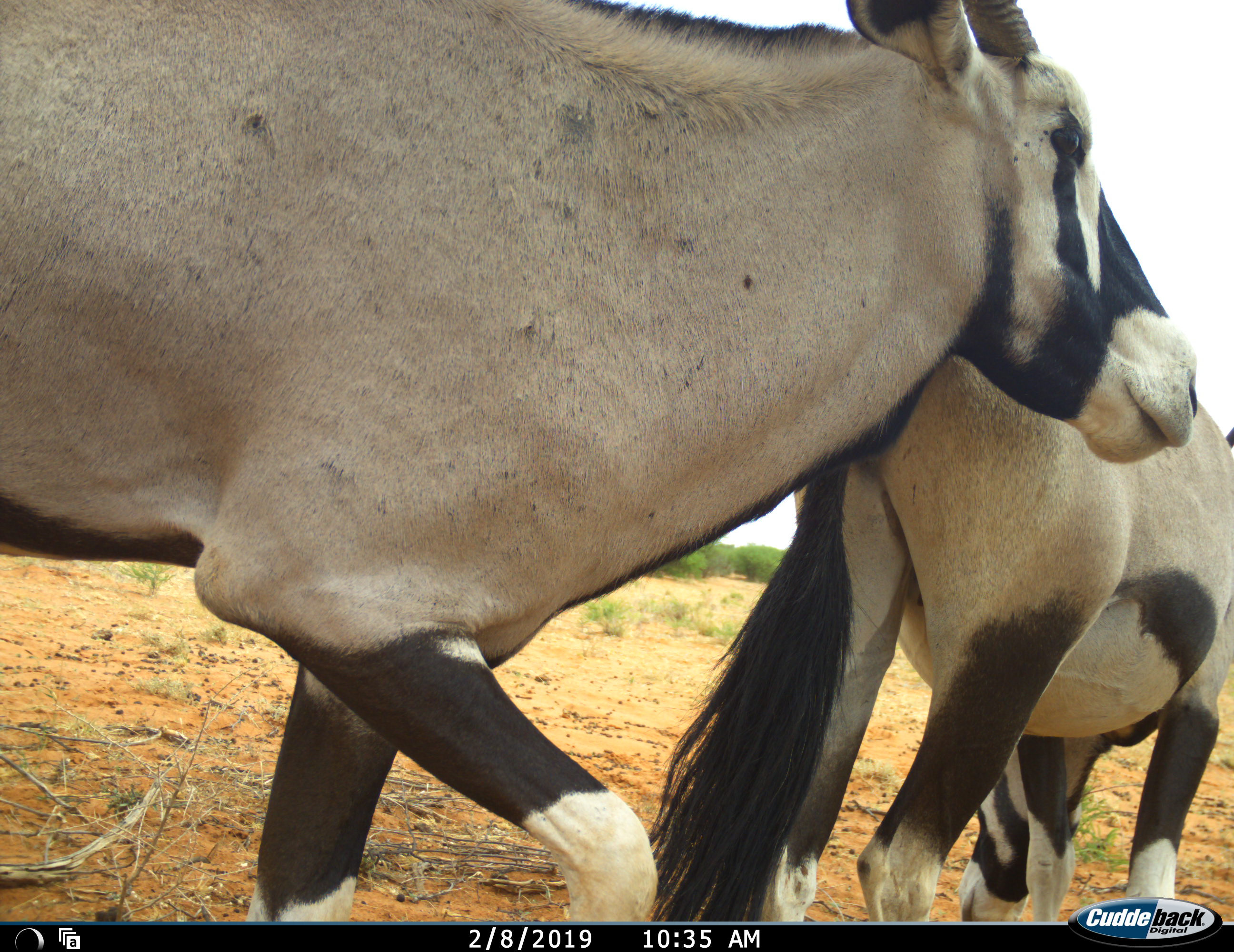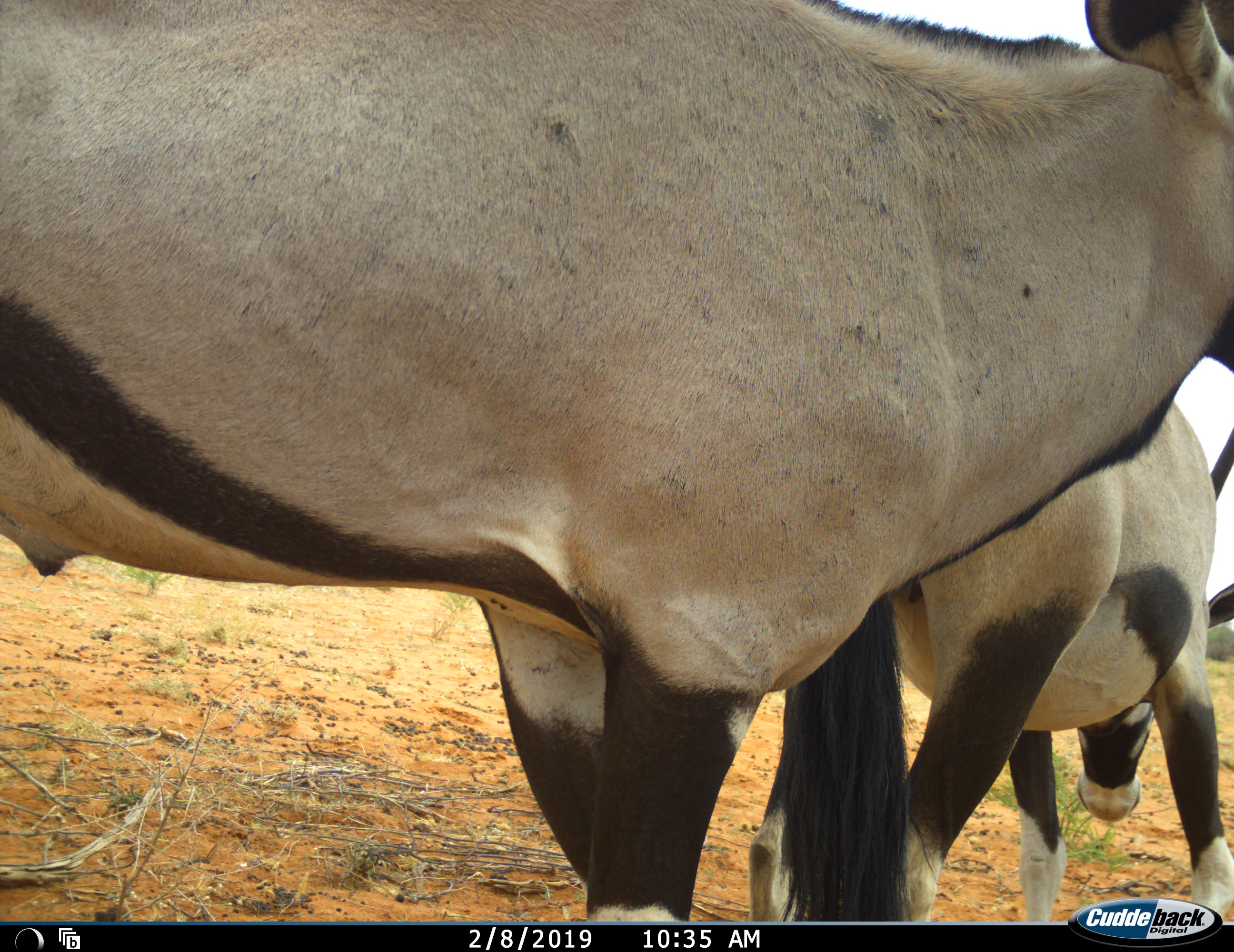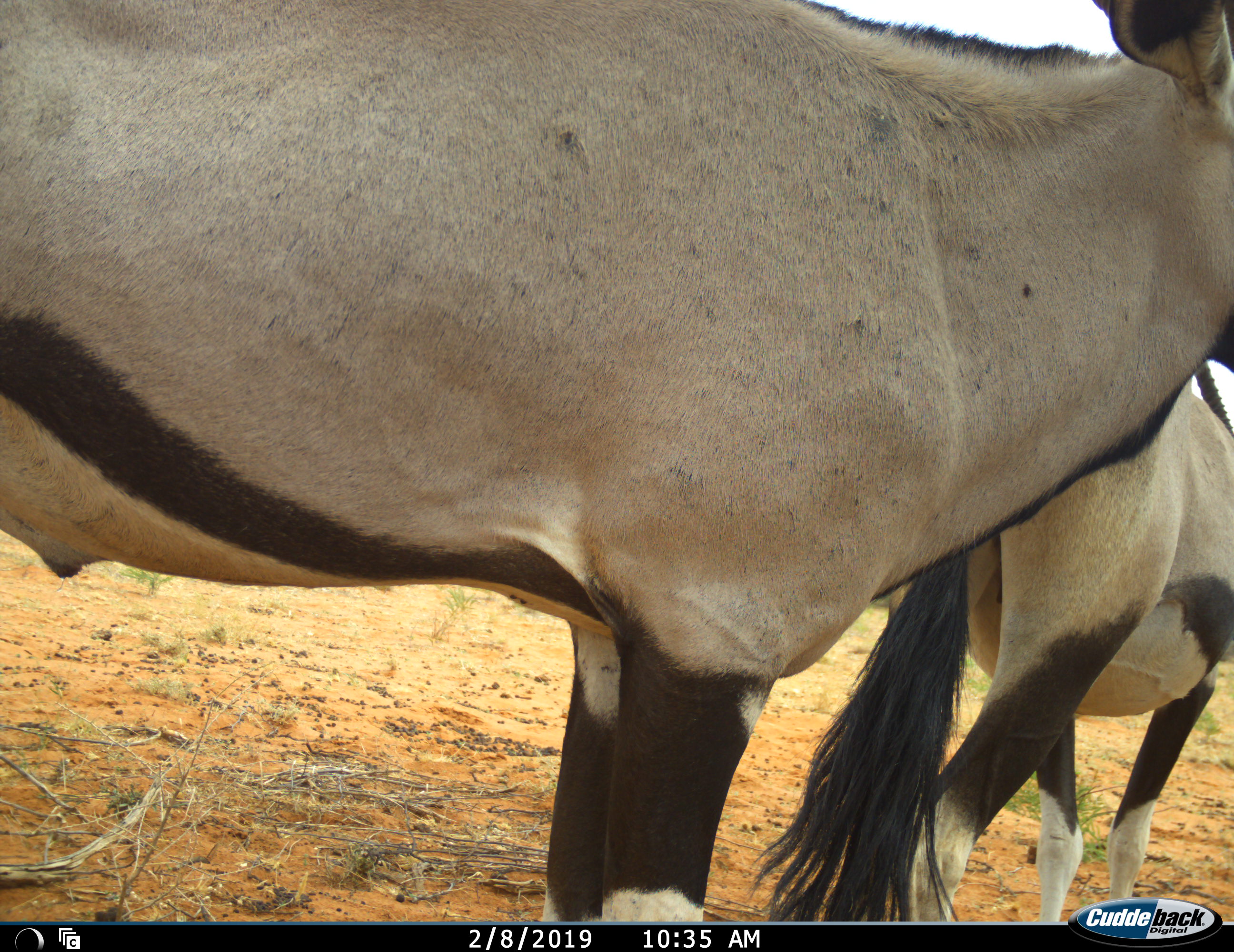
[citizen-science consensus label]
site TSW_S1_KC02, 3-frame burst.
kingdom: Animalia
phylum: Chordata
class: Mammalia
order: Artiodactyla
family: Bovidae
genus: Oryx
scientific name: Oryx gazella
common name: gemsbok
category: oryx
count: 2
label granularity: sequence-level